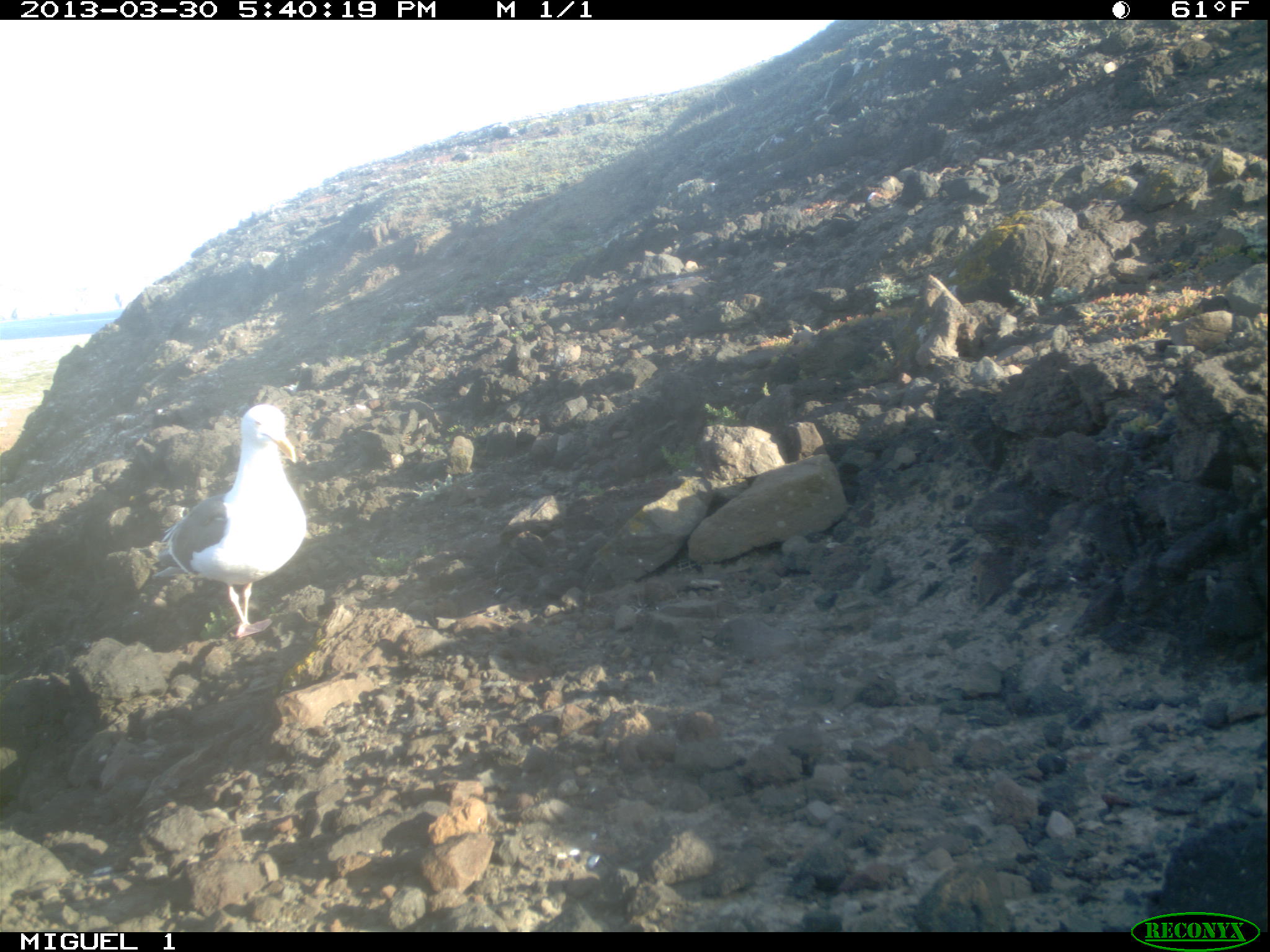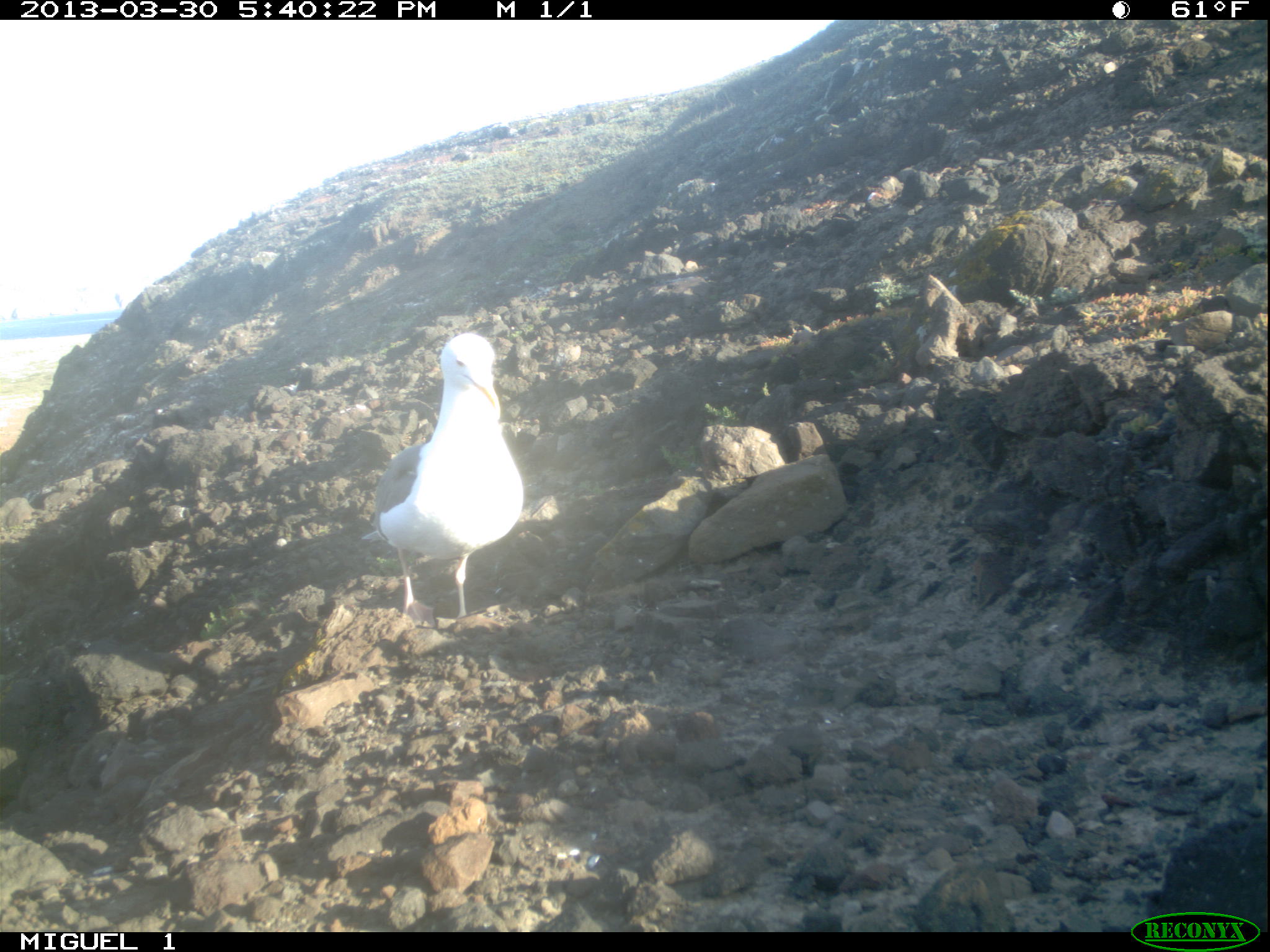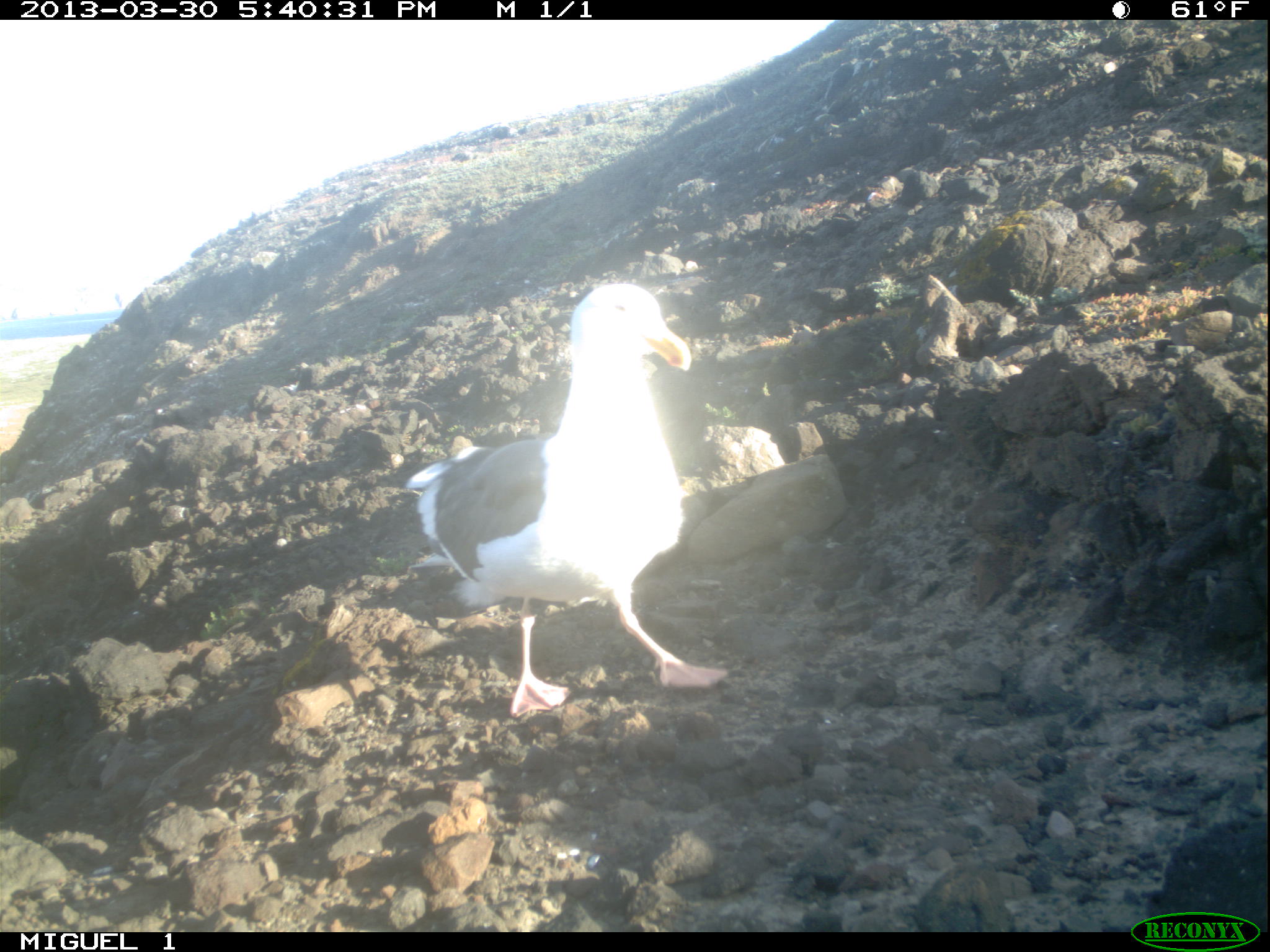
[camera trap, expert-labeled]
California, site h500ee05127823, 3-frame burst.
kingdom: Animalia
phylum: Chordata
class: Aves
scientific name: Aves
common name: bird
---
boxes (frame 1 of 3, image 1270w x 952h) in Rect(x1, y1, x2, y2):
bird: Rect(150, 403, 306, 640)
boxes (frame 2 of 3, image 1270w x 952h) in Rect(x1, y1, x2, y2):
bird: Rect(360, 333, 525, 627)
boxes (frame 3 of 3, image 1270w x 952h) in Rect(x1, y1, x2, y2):
bird: Rect(404, 283, 727, 716)